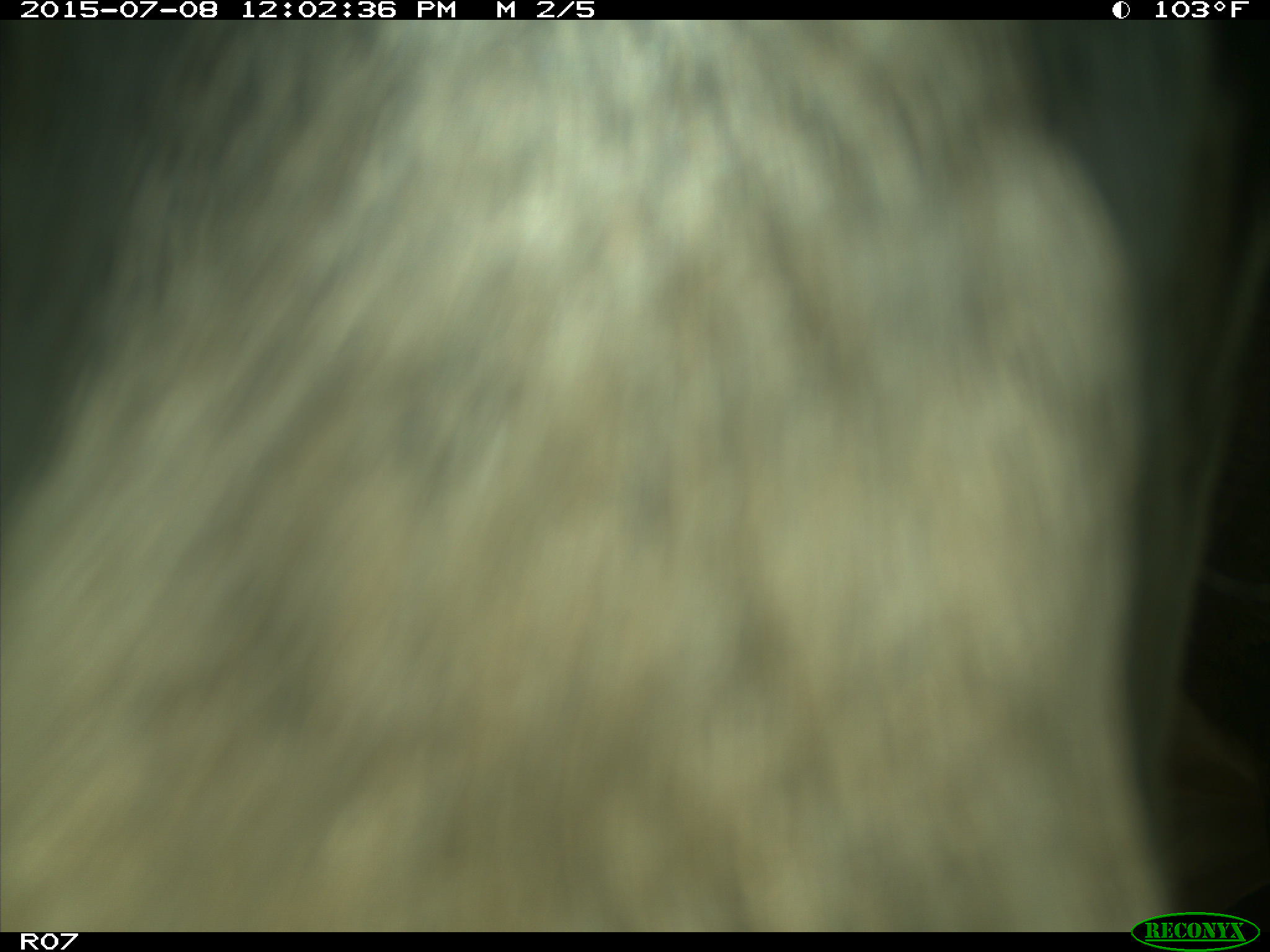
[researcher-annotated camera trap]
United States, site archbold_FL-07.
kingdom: Animalia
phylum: Chordata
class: Mammalia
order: Artiodactyla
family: Bovidae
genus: Bos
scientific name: Bos taurus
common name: domestic cow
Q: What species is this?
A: Bos taurus (domestic cow).